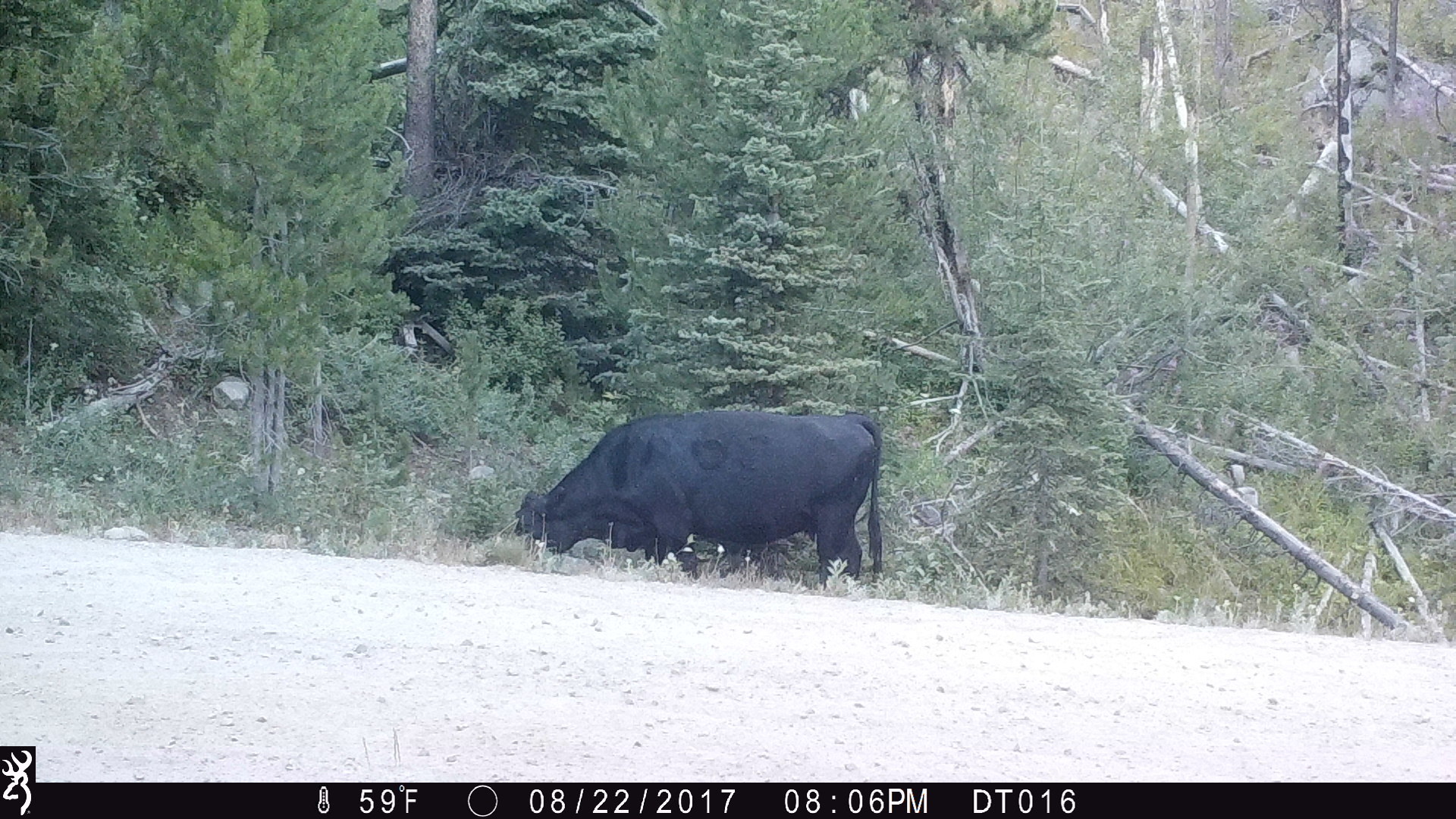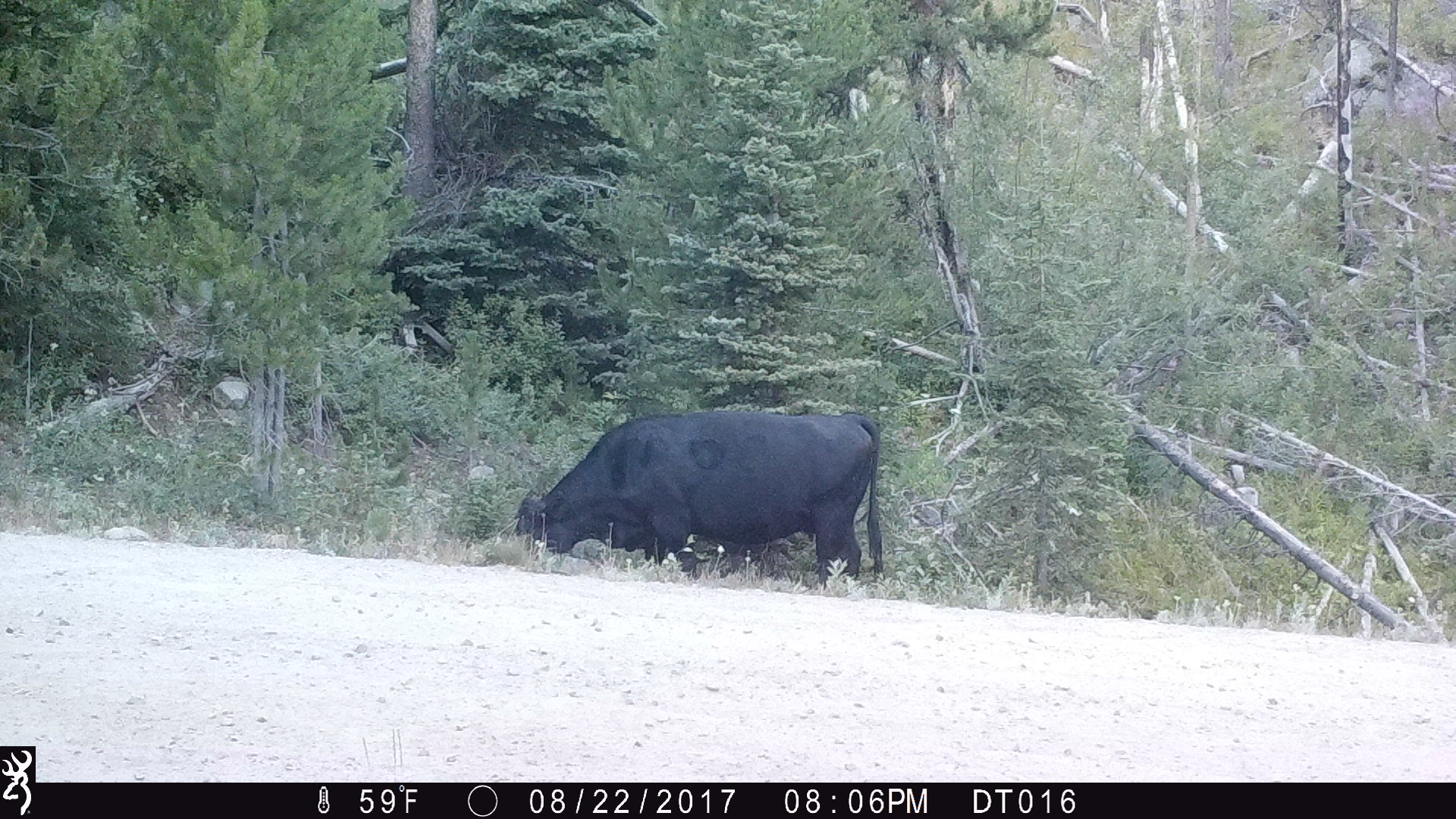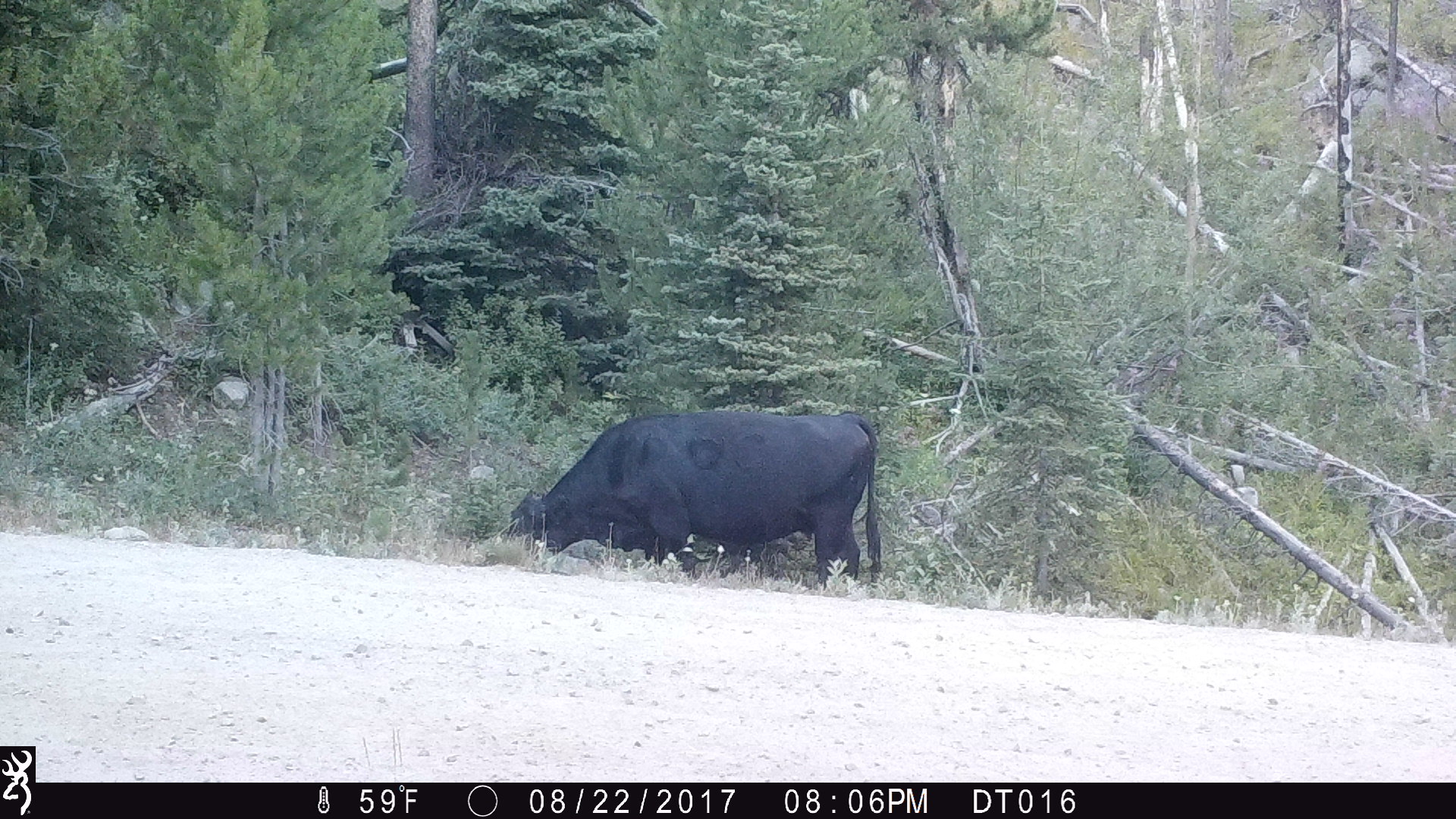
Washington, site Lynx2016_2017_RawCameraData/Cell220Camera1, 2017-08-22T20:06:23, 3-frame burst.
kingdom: Animalia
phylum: Chordata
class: Mammalia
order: Artiodactyla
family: Bovidae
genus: Bos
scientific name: Bos taurus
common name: domestic cattle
Domestic cattle (Bos taurus). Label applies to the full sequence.